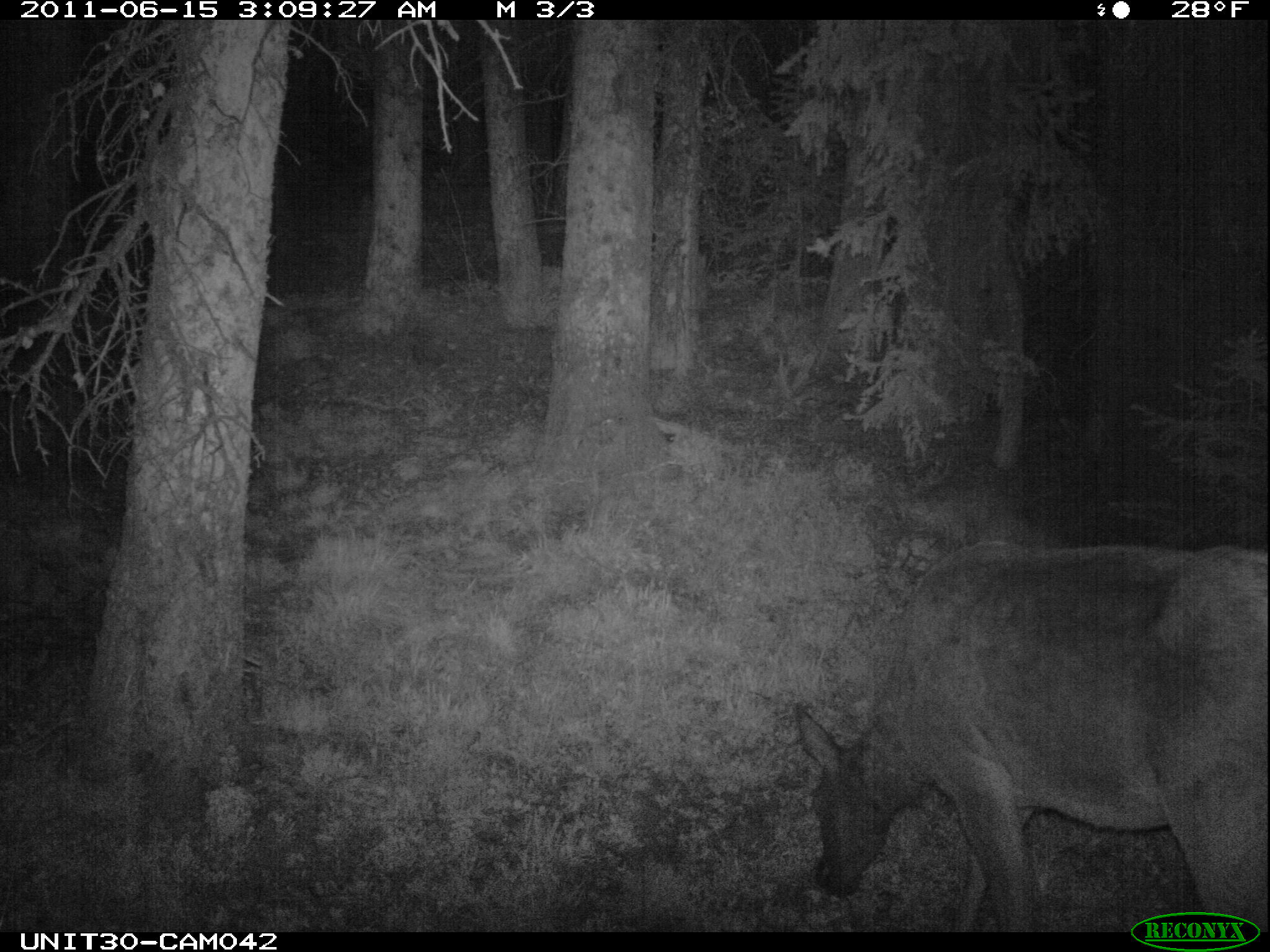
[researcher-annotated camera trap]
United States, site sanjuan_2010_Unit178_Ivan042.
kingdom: Animalia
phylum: Chordata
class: Mammalia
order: Artiodactyla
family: Cervidae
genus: Cervus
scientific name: Cervus elaphus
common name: red deer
Cervus elaphus (red deer).